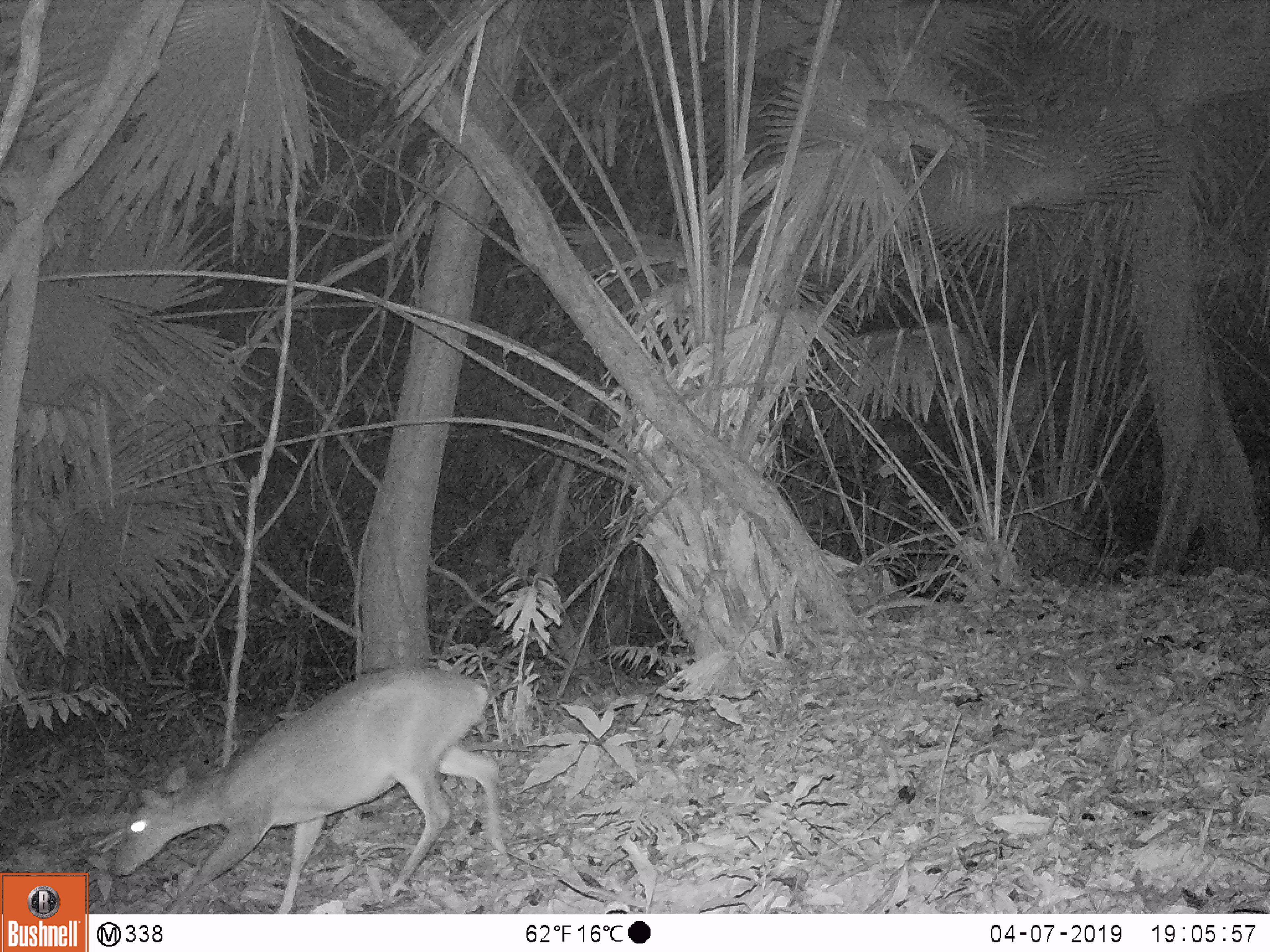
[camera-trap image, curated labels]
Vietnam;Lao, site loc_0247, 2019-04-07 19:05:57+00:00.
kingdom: Animalia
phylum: Chordata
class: Mammalia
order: Artiodactyla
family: Cervidae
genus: Muntiacus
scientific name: Muntiacus vuquangensis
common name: large-antlered muntjac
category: large antlered muntjac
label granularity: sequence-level